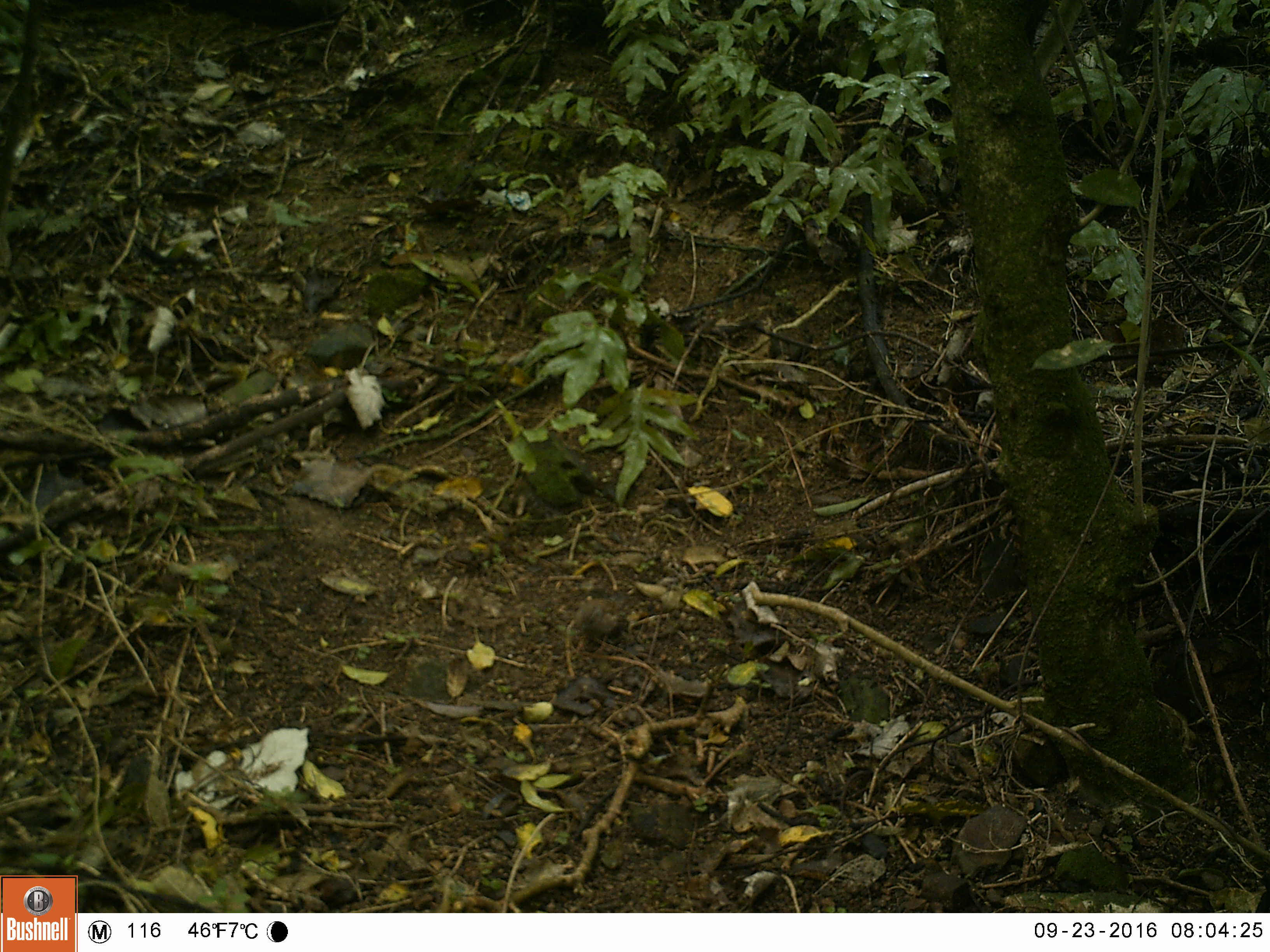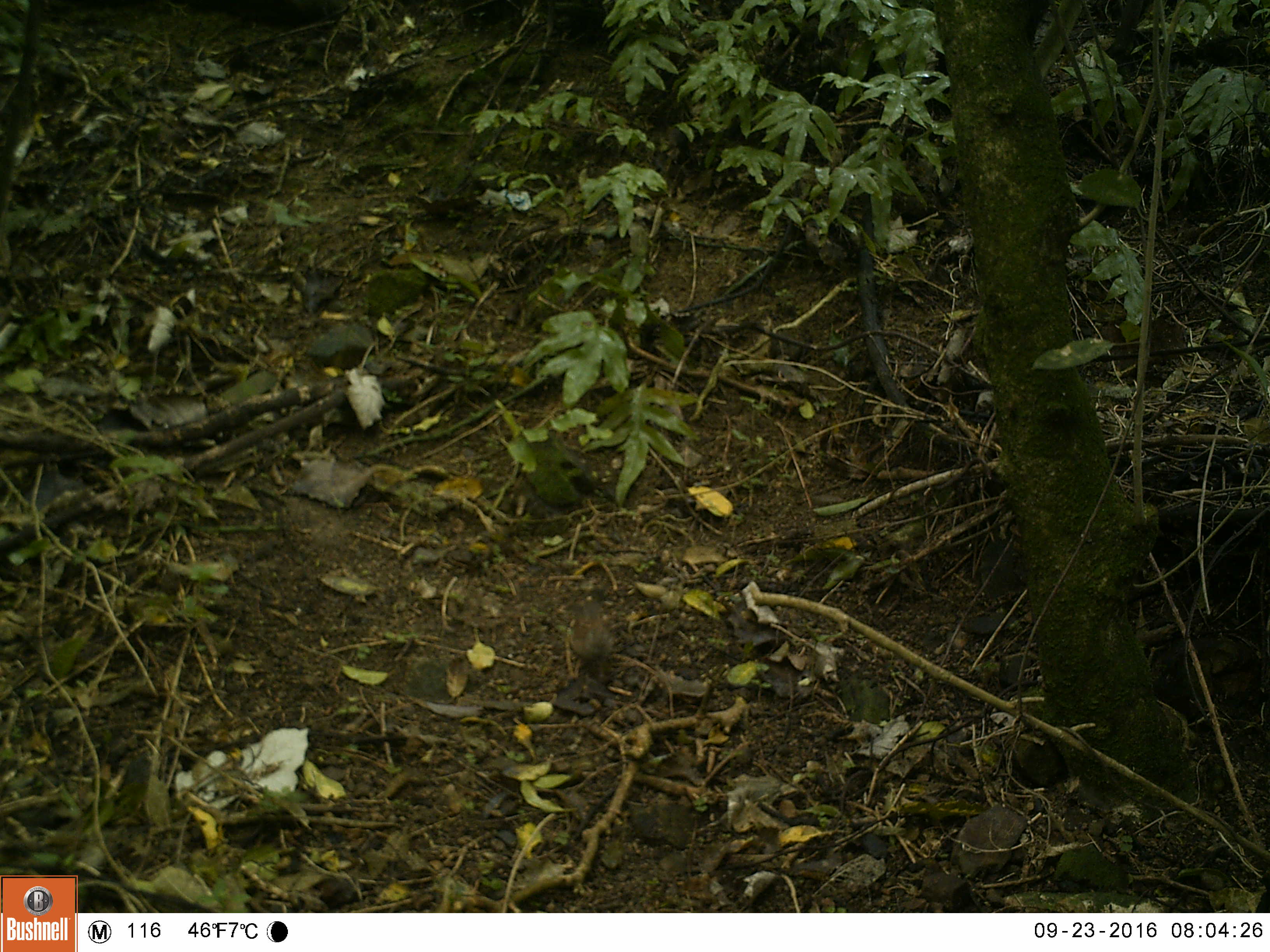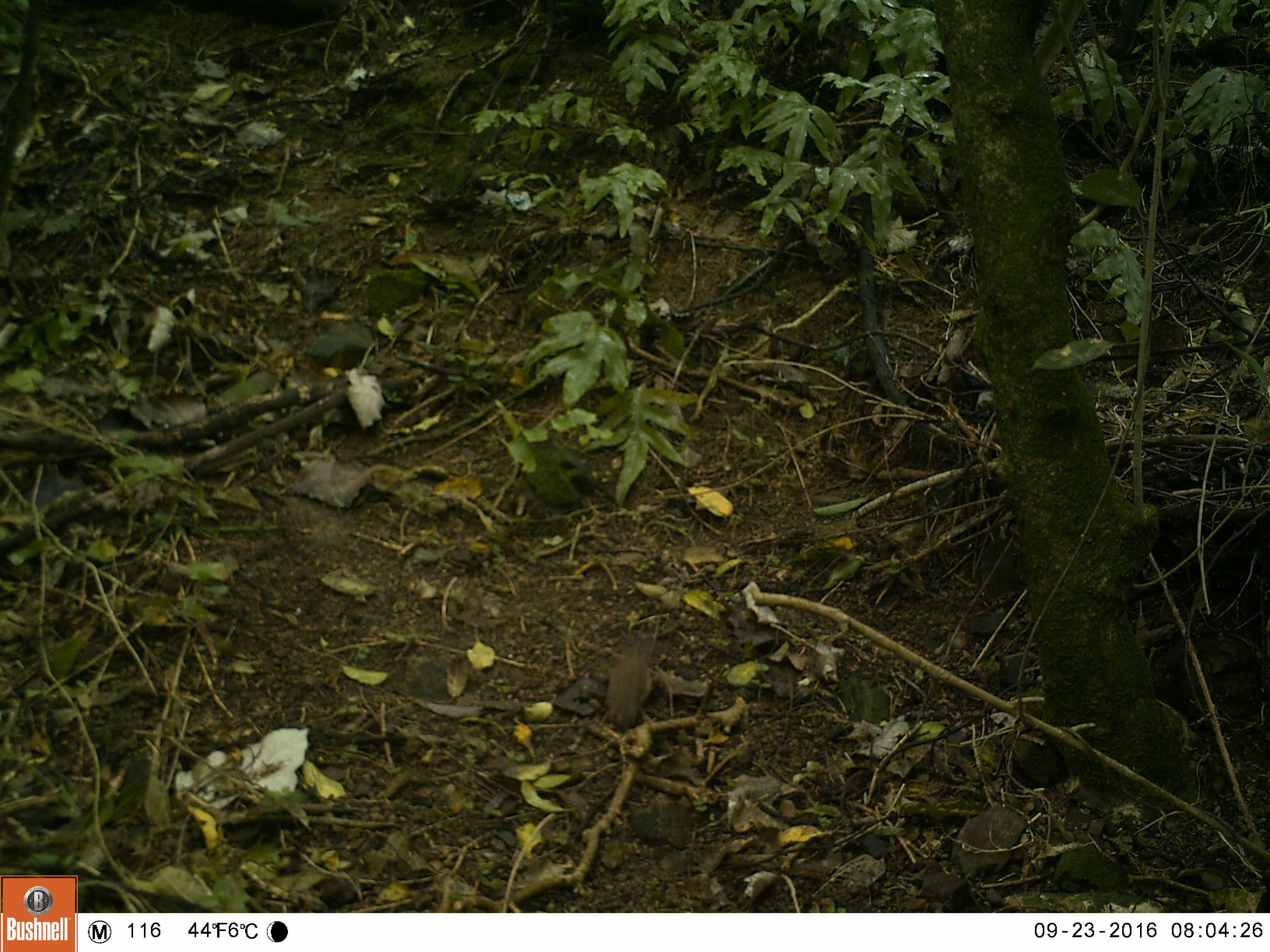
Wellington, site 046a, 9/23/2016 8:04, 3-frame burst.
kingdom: Animalia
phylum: Chordata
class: Aves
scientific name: Aves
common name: bird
Bird (Aves).